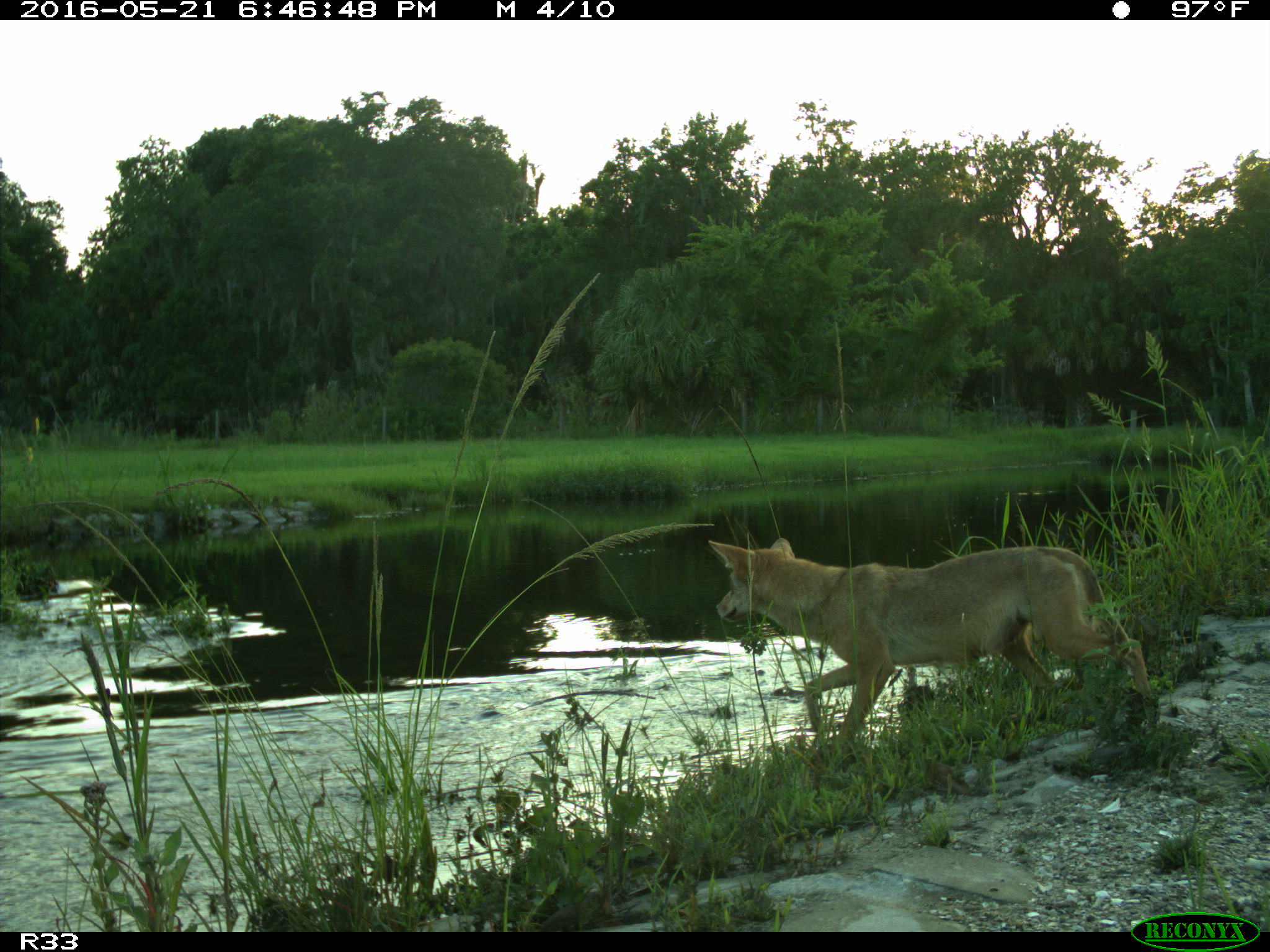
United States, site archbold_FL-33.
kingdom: Animalia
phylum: Chordata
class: Mammalia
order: Carnivora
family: Canidae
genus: Canis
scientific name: Canis latrans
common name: coyote